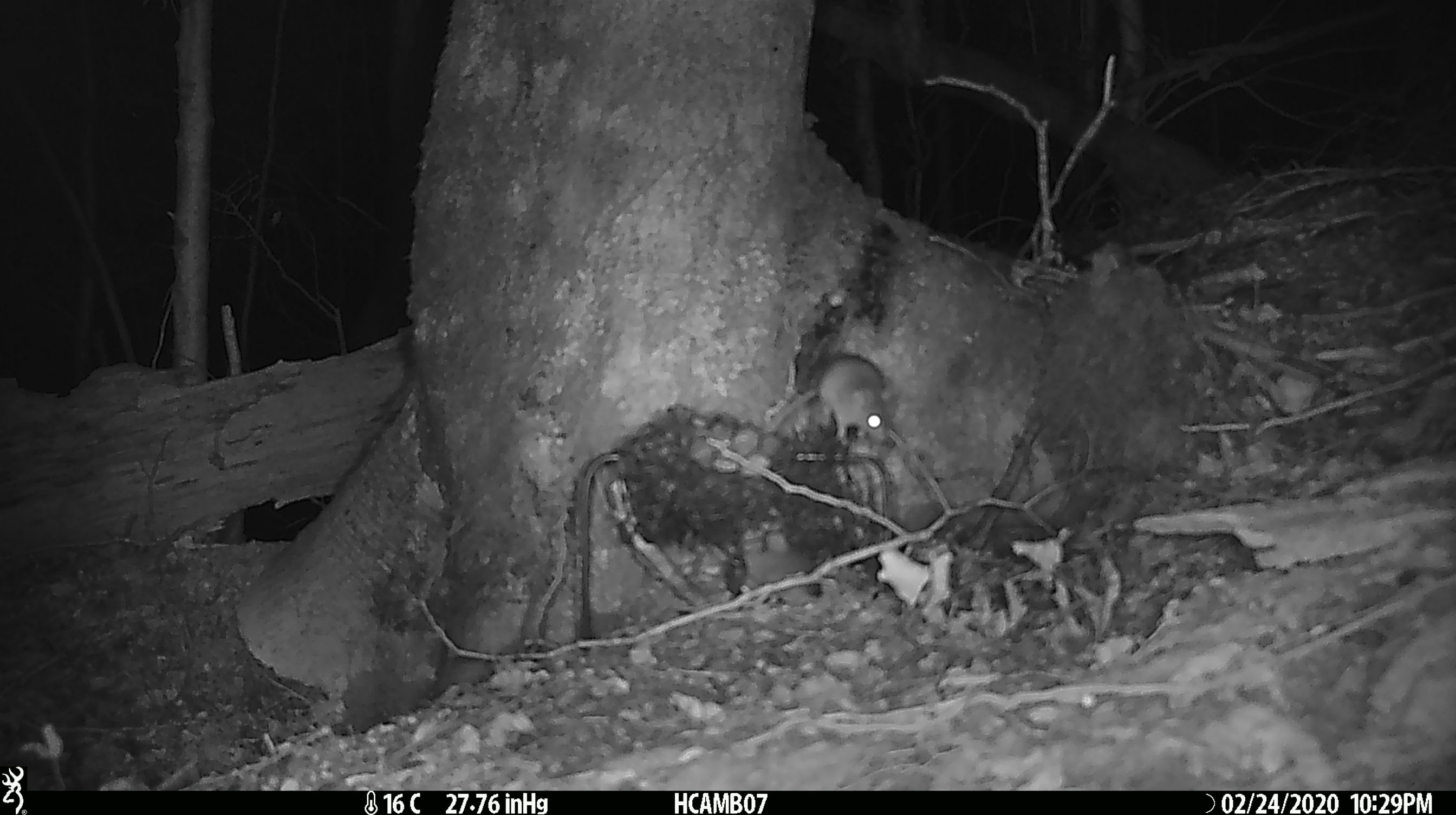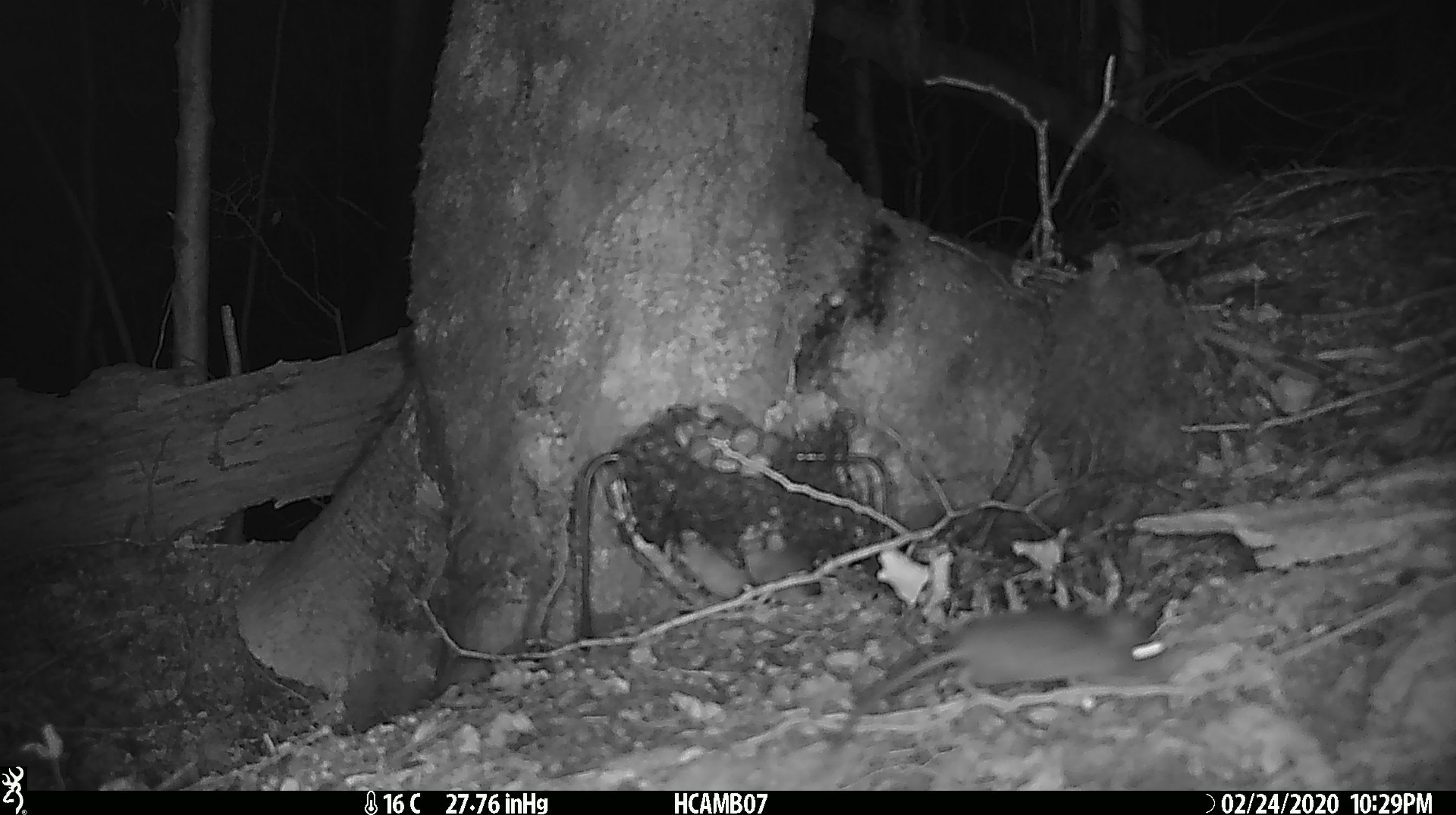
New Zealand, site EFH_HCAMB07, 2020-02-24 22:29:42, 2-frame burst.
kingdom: Animalia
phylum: Chordata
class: Mammalia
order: Rodentia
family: Muridae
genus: Mus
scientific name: Mus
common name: mouse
Mouse (Mus).